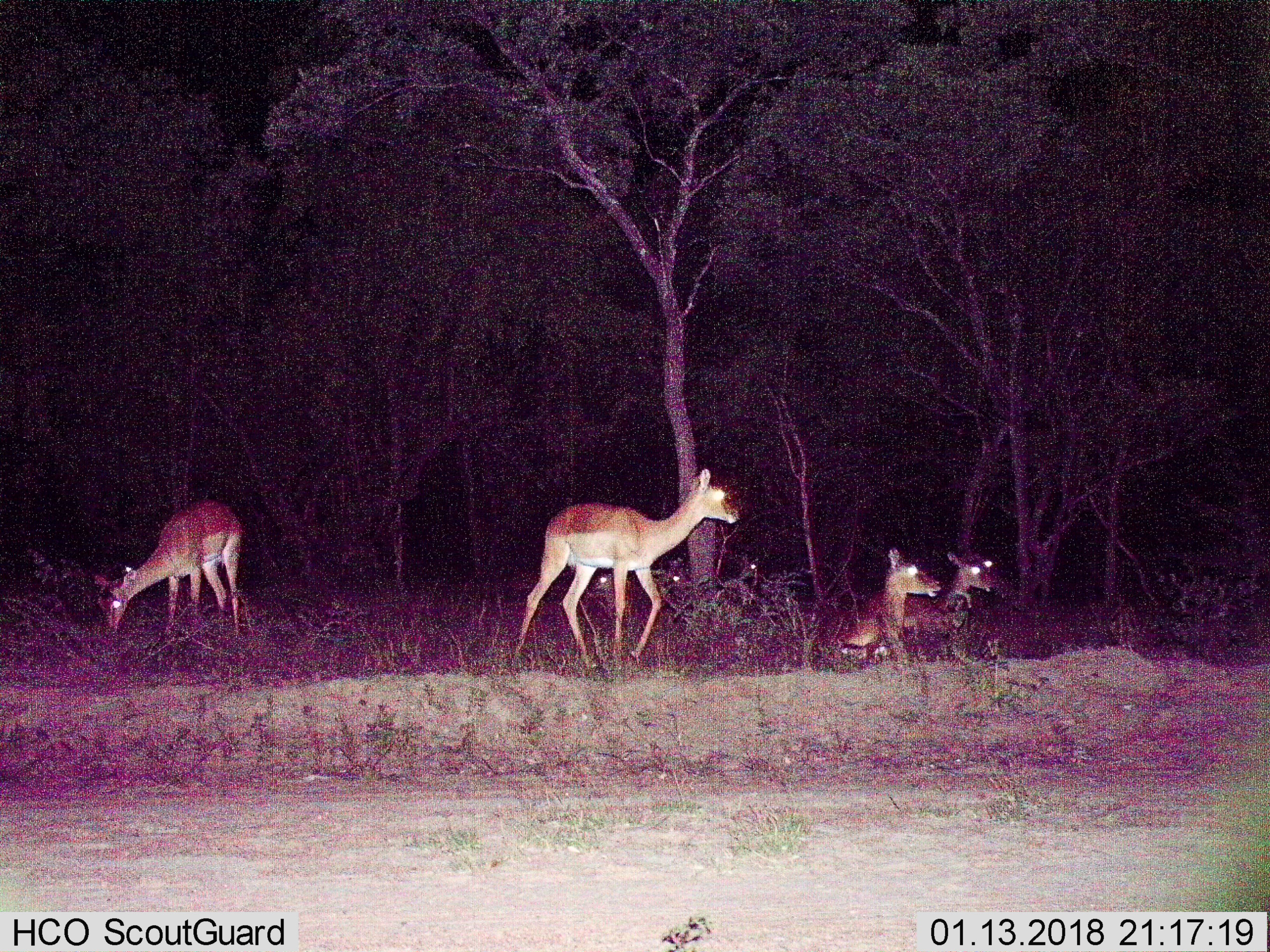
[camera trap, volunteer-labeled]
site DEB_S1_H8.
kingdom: Animalia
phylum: Chordata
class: Mammalia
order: Artiodactyla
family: Bovidae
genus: Aepyceros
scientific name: Aepyceros melampus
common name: impala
Impala (Aepyceros melampus), count 4. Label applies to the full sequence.